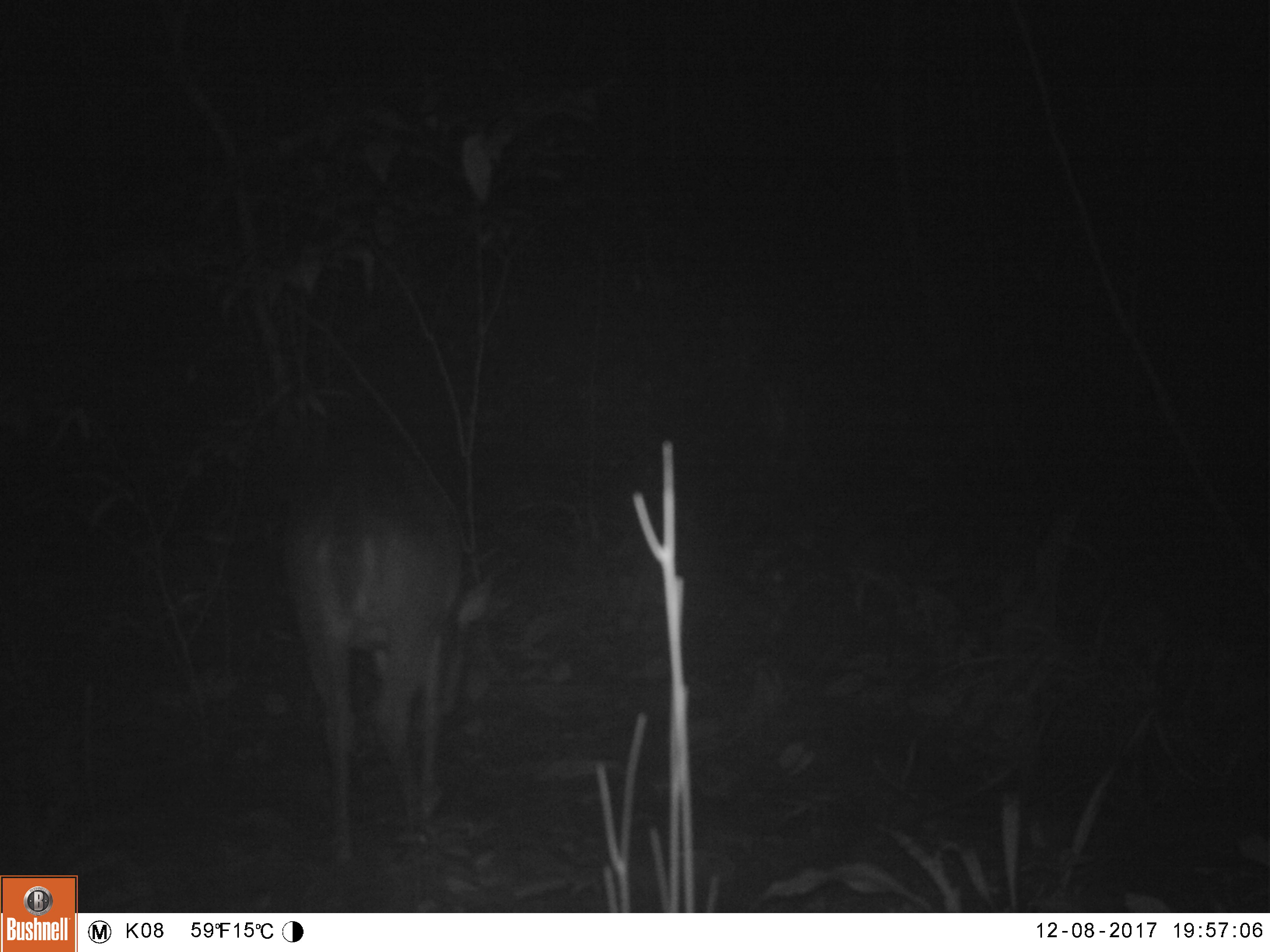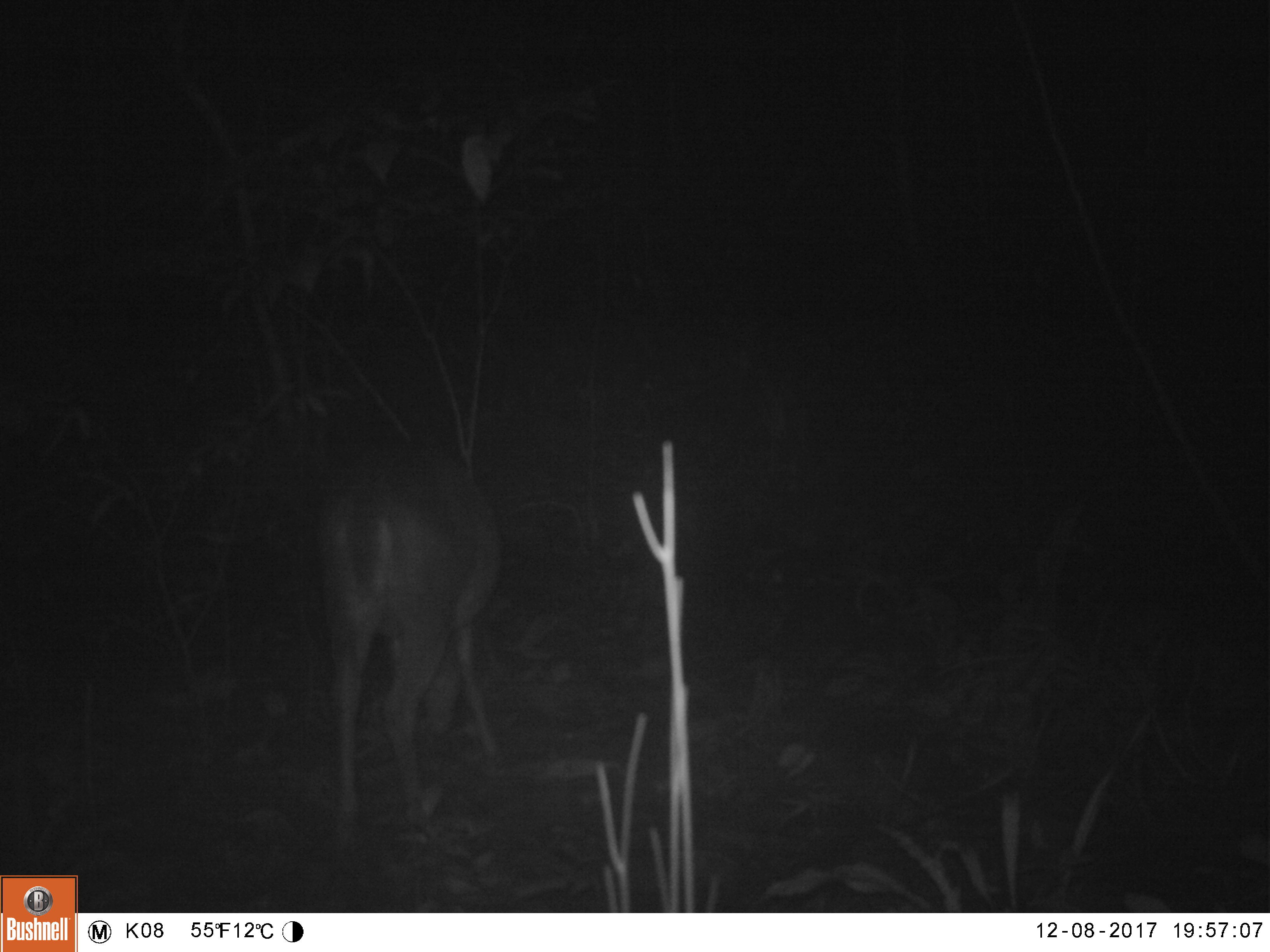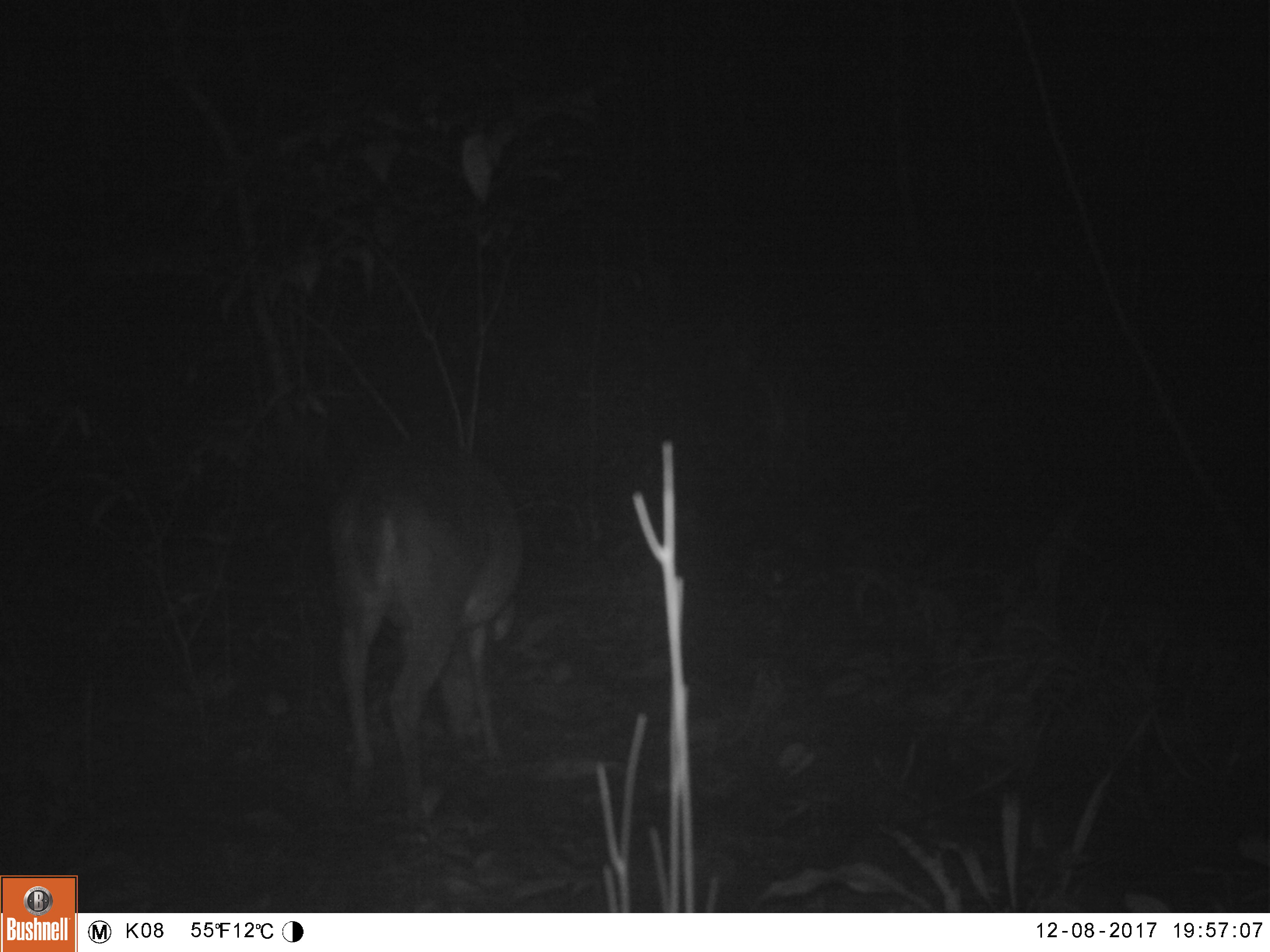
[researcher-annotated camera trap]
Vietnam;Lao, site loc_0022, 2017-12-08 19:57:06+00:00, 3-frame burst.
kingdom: Animalia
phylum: Chordata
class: Mammalia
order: Artiodactyla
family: Cervidae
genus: Muntiacus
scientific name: Muntiacus vuquangensis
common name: large-antlered muntjac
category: large antlered muntjac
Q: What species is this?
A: Large antlered muntjac (large-antlered muntjac) (Muntiacus vuquangensis).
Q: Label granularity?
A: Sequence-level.